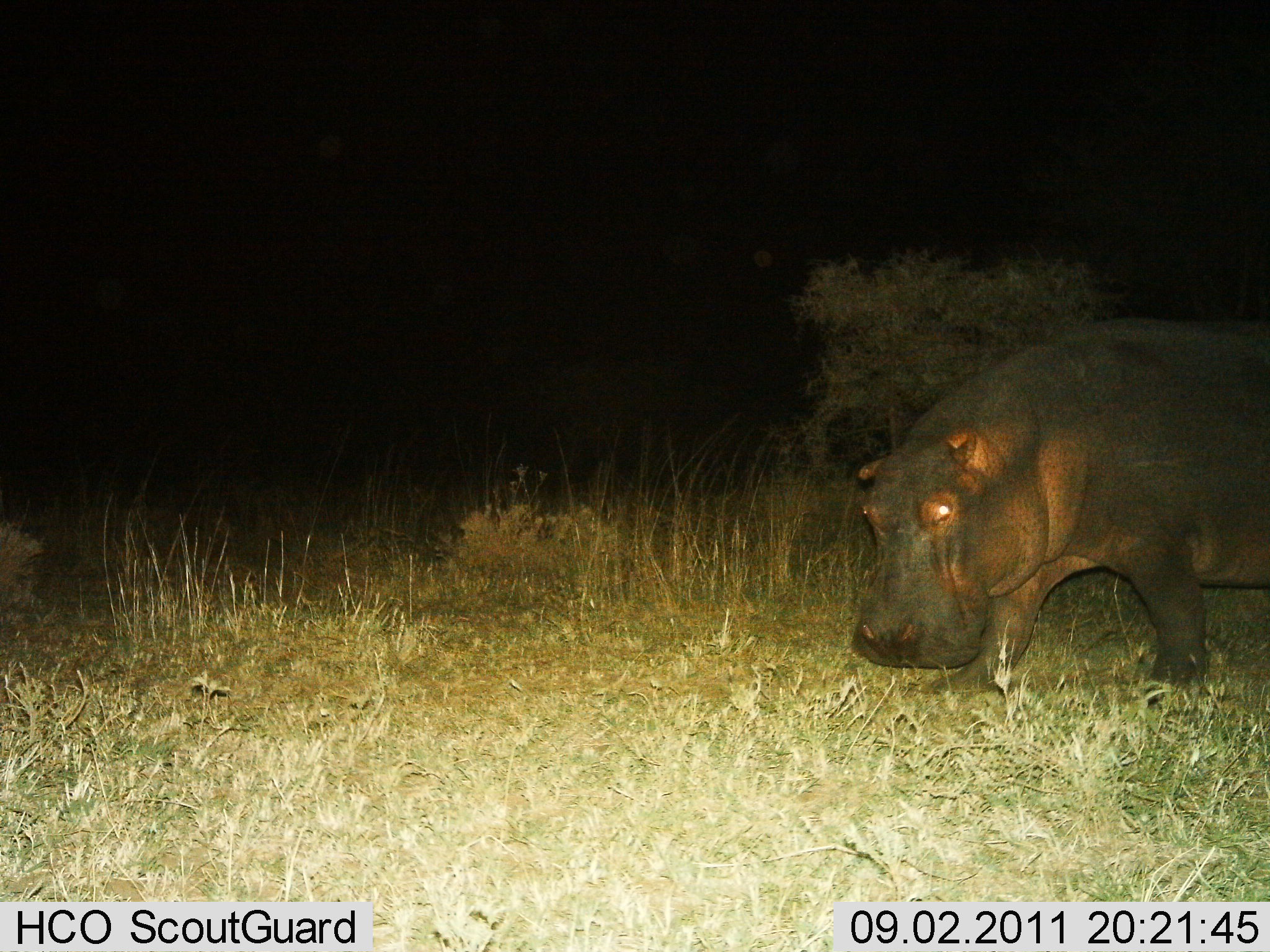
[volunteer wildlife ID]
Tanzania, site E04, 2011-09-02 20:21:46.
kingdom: Animalia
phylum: Chordata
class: Mammalia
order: Artiodactyla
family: Hippopotamidae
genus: Hippopotamus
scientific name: Hippopotamus amphibius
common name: hippopotamus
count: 1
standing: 29%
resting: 0%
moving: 86%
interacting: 0%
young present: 0%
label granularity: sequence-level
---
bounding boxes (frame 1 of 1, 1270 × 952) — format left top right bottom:
animal: 849 318 1270 716